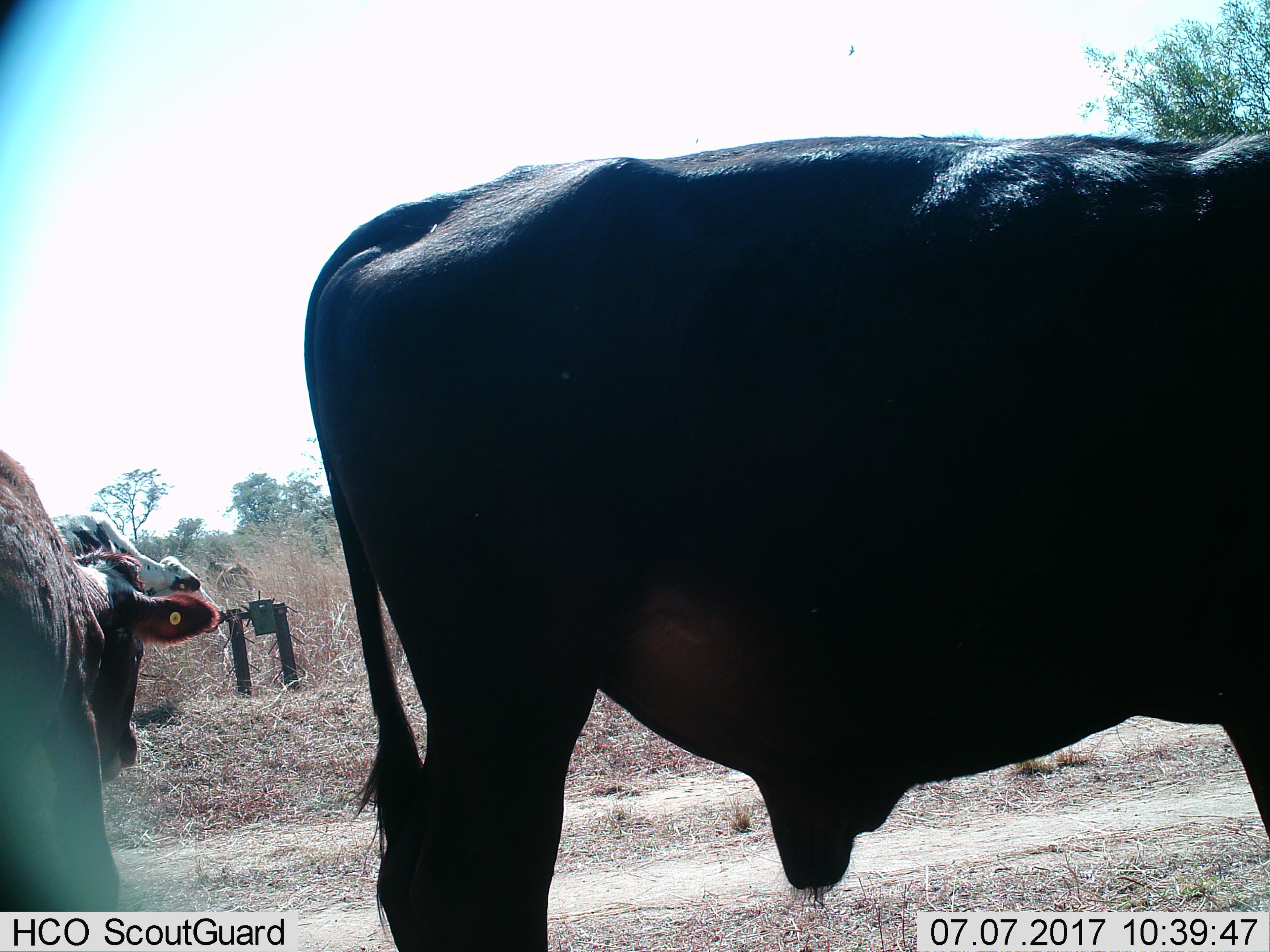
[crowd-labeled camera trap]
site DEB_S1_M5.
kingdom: Animalia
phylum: Chordata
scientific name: Vertebrata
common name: domestic animal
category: domesticanimal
Domesticanimal (domestic animal) (Vertebrata), count 3. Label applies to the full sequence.